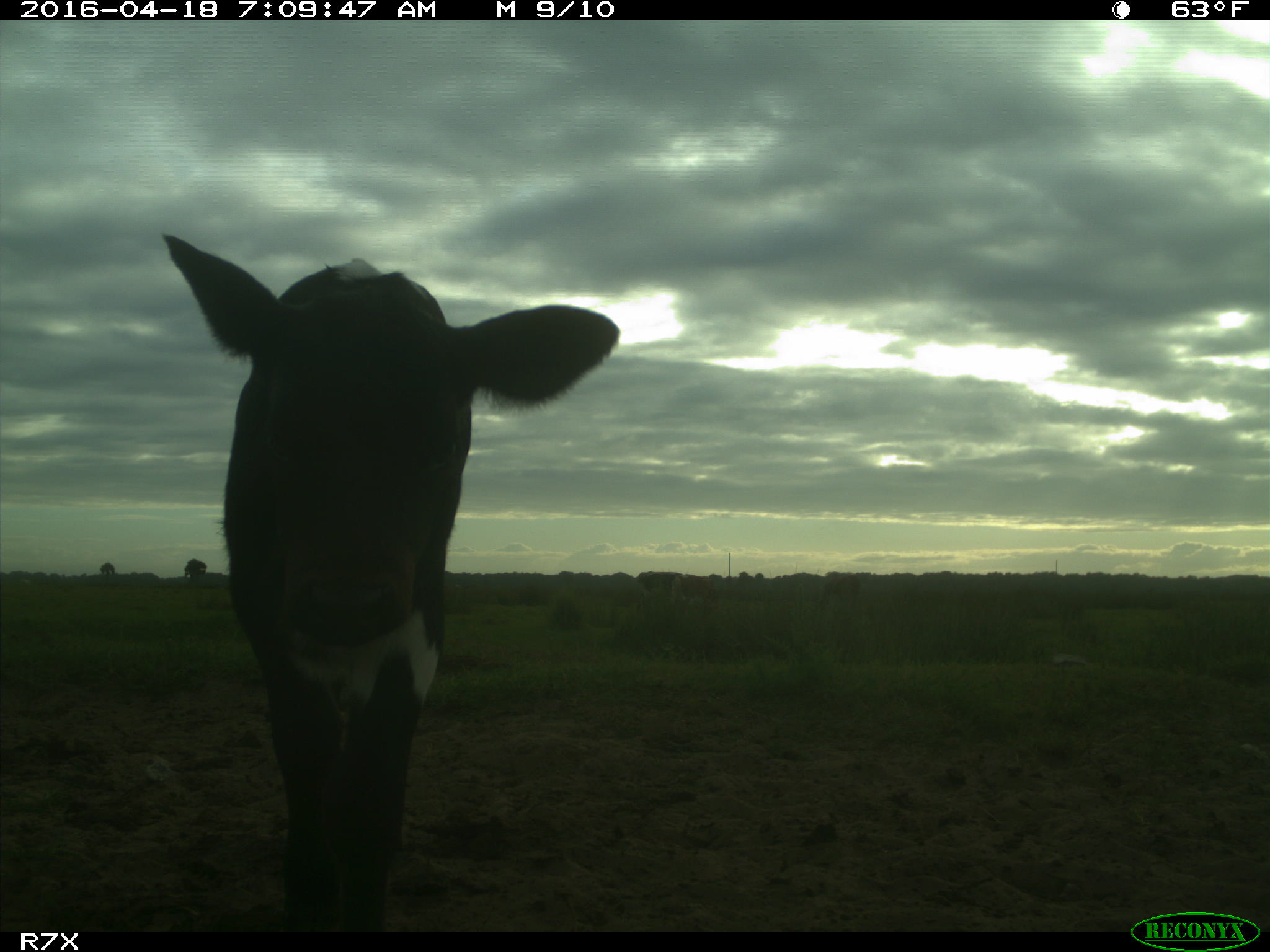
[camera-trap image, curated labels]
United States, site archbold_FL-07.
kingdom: Animalia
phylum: Chordata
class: Mammalia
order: Artiodactyla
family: Bovidae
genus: Bos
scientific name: Bos taurus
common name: domestic cow